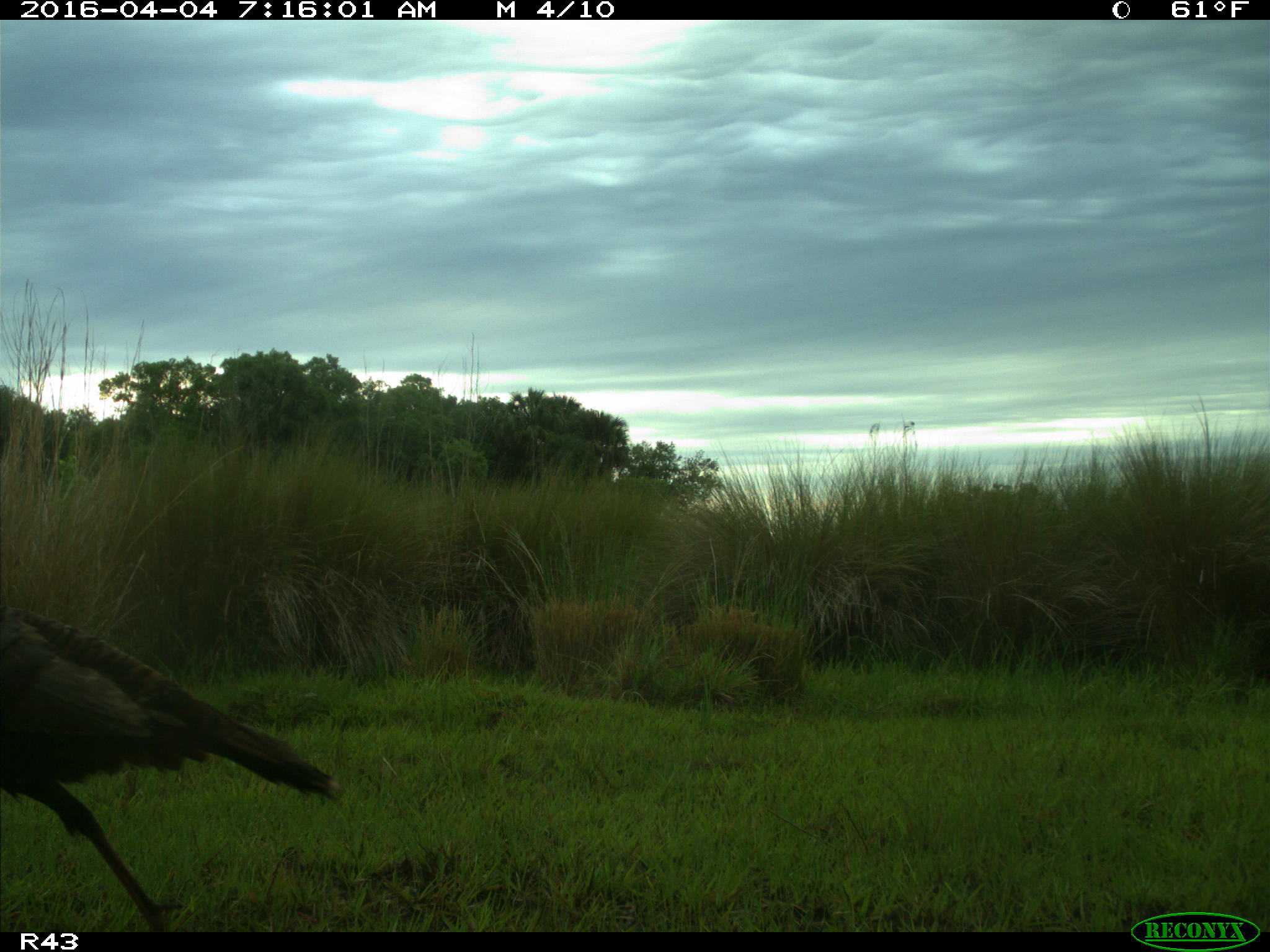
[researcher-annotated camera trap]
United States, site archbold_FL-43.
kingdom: Animalia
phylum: Chordata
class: Aves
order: Galliformes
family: Phasianidae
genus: Meleagris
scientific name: Meleagris gallopavo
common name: wild turkey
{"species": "Meleagris gallopavo (wild turkey)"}